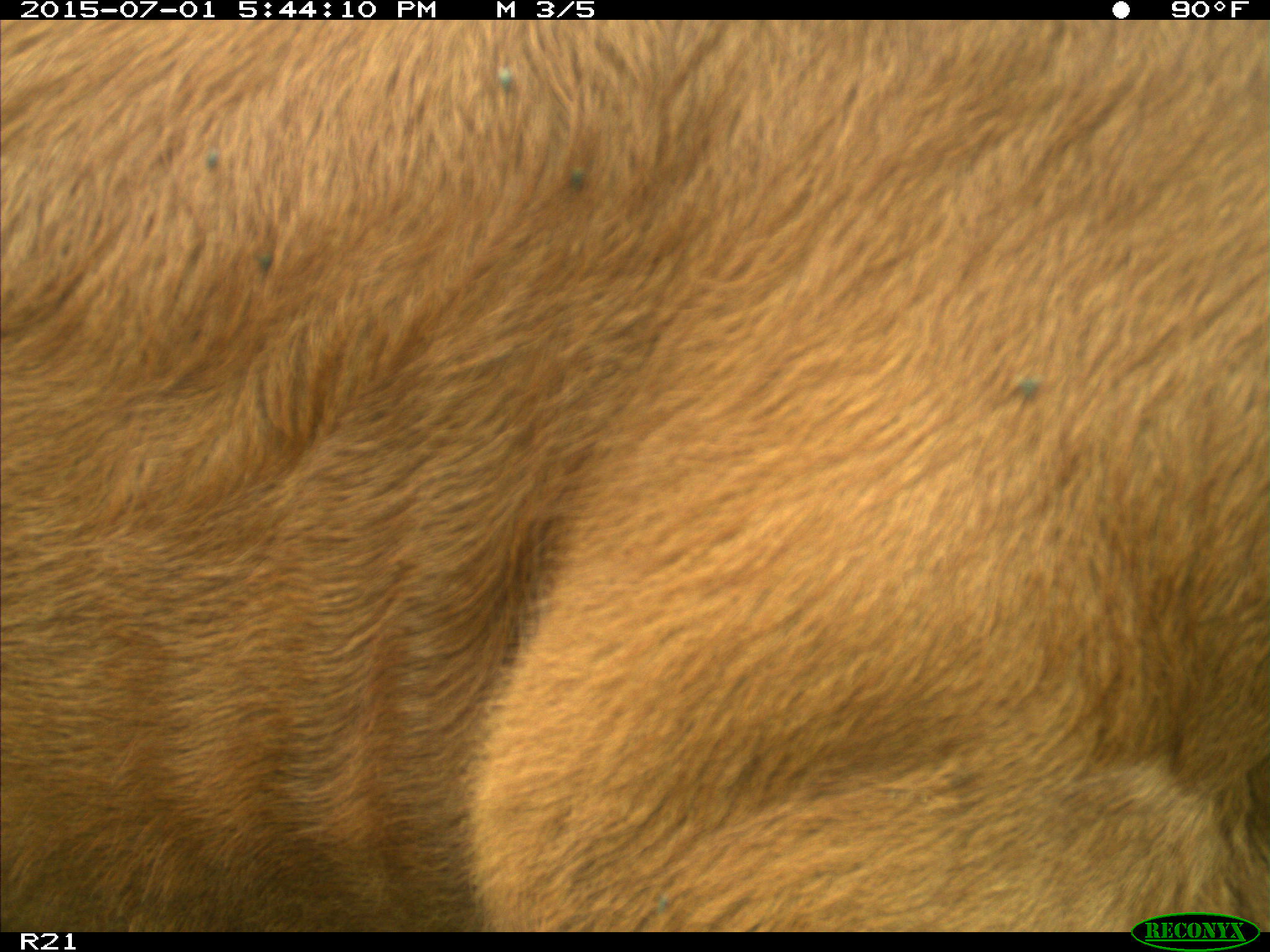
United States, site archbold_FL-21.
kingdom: Animalia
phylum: Chordata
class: Mammalia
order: Artiodactyla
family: Bovidae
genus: Bos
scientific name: Bos taurus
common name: domestic cow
Bos taurus (domestic cow).